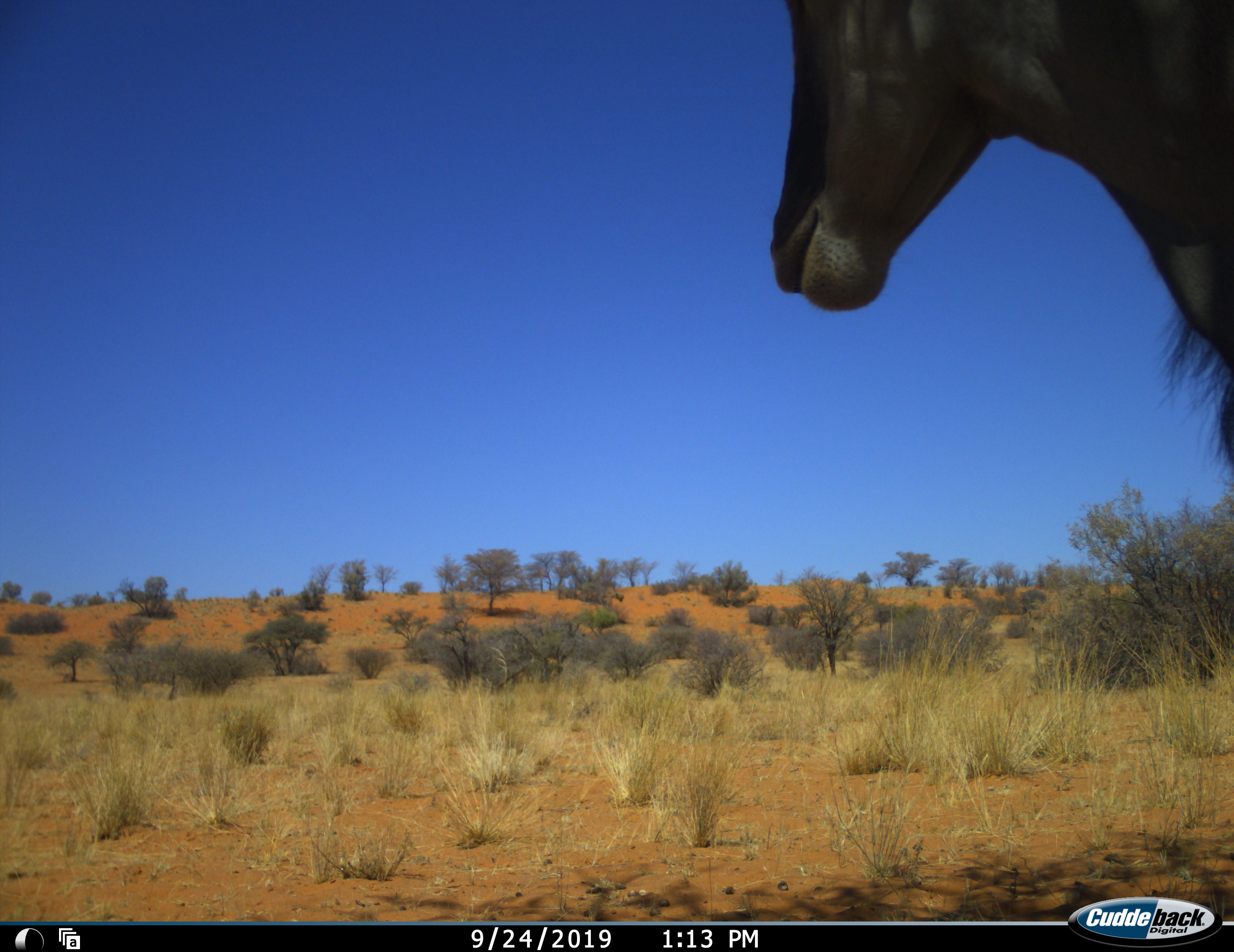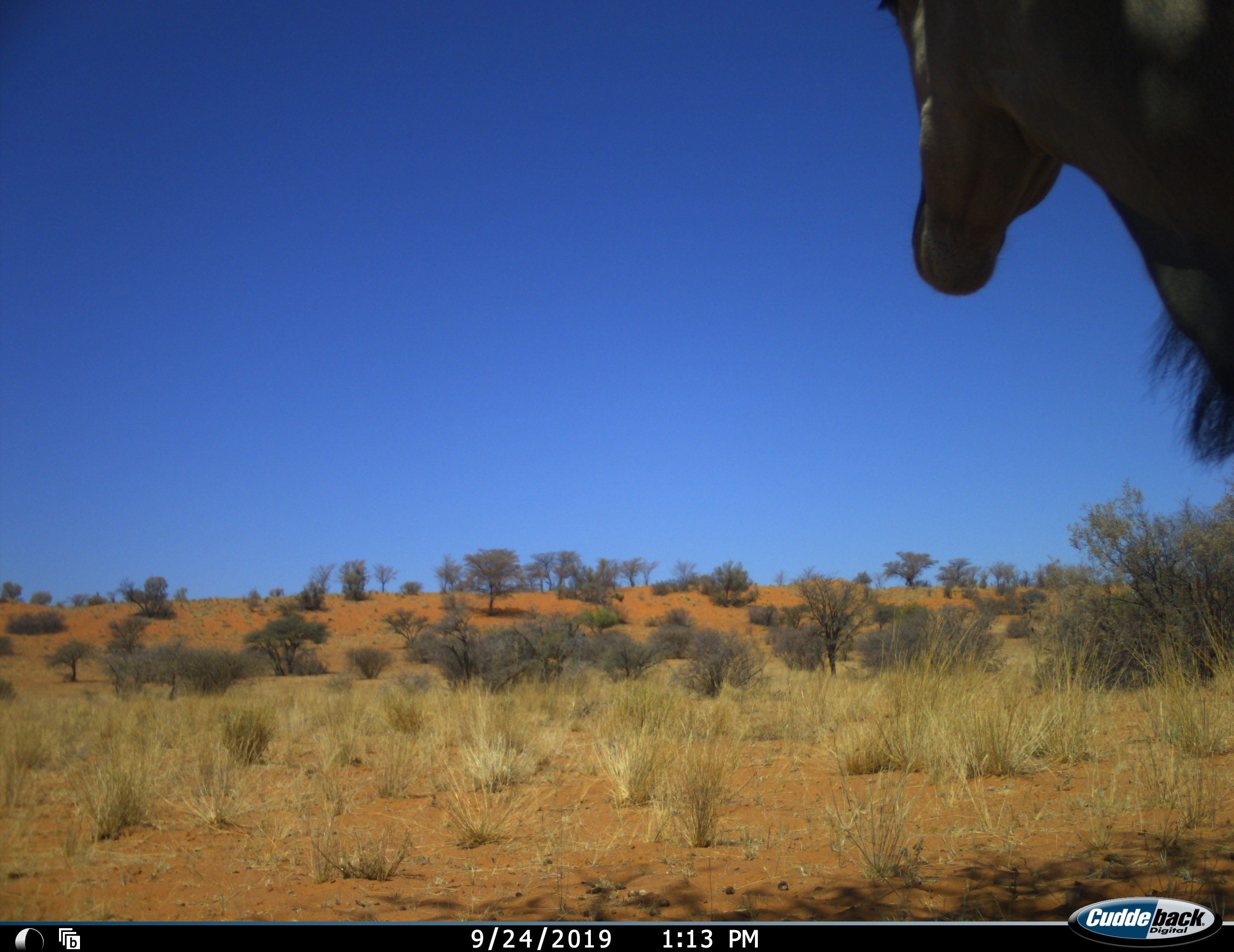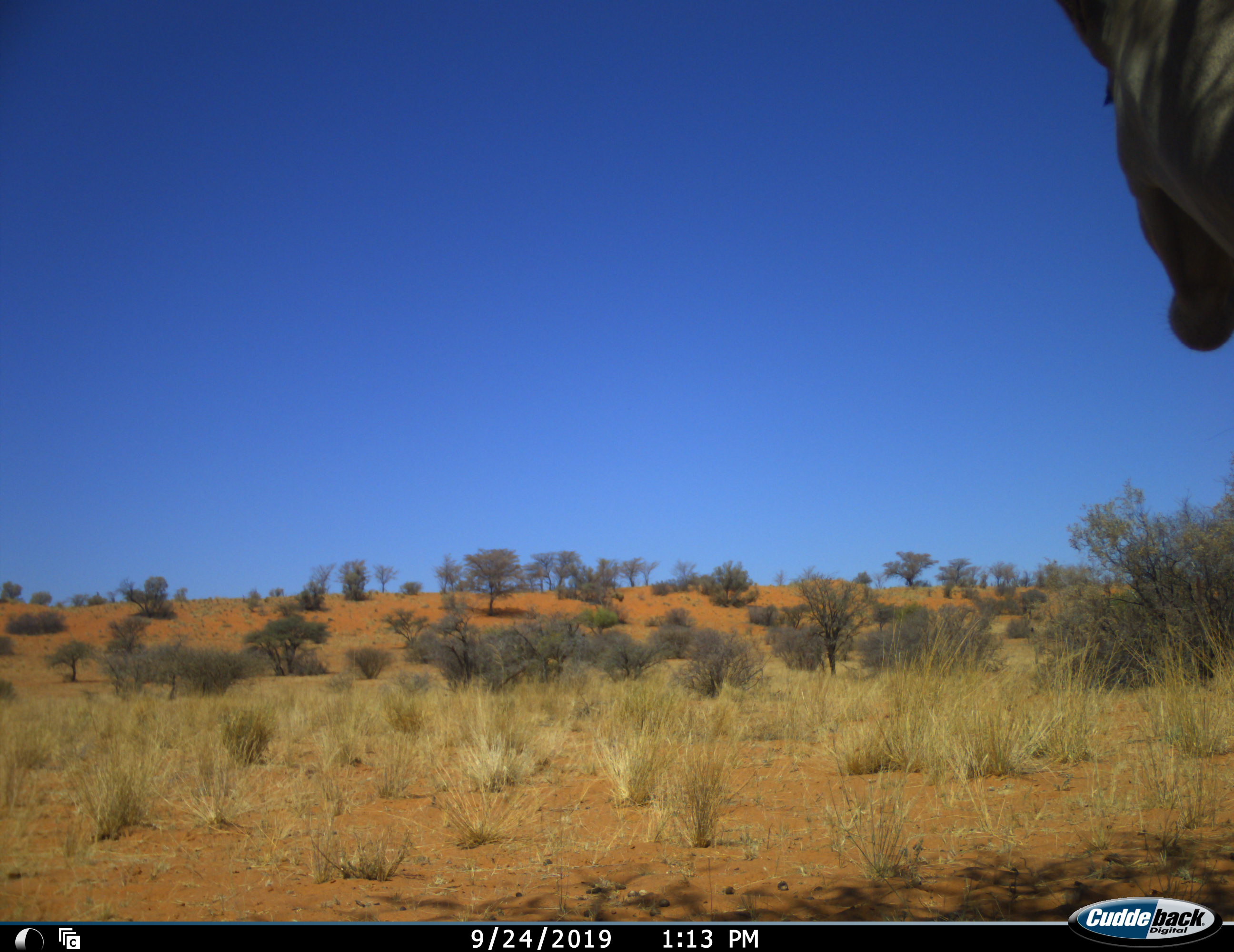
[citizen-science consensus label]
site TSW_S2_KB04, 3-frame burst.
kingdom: Animalia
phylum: Chordata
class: Mammalia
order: Artiodactyla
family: Bovidae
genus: Tragelaphus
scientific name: Tragelaphus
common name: kudu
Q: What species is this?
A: Kudu (Tragelaphus).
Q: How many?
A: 1.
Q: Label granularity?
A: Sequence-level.